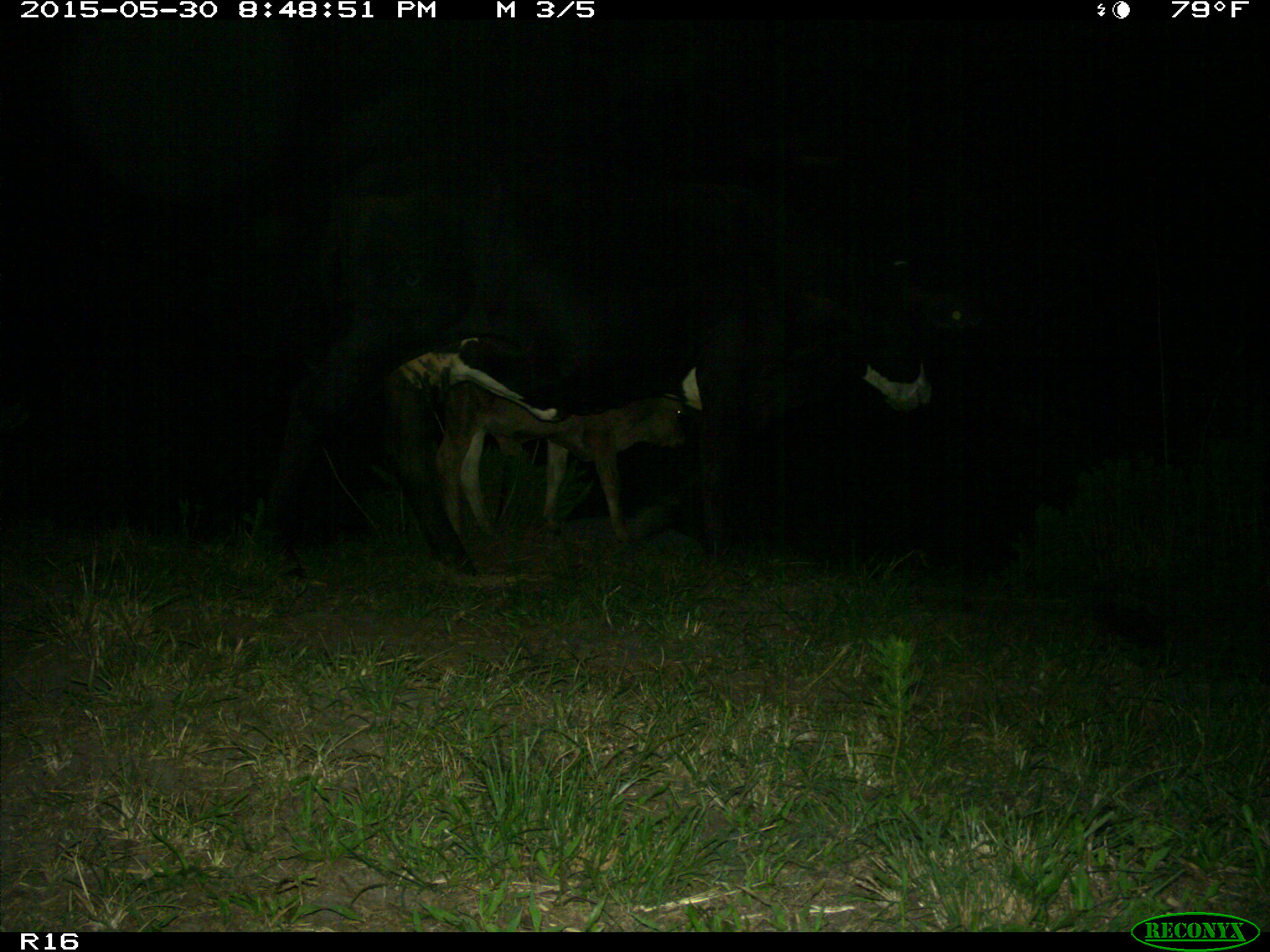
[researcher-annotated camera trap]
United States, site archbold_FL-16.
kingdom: Animalia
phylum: Chordata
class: Mammalia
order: Artiodactyla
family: Bovidae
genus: Bos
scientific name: Bos taurus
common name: domestic cow